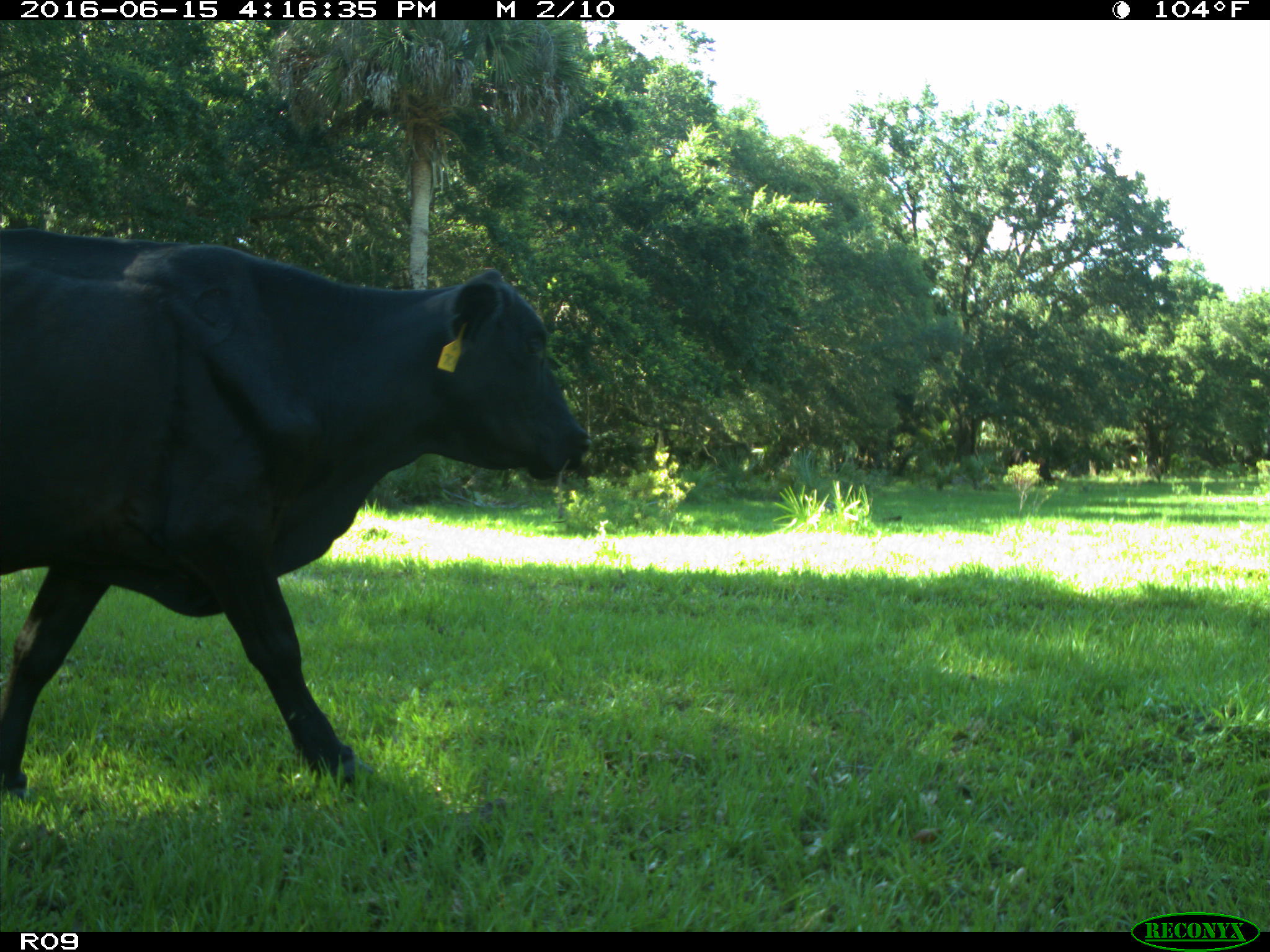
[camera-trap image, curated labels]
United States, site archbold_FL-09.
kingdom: Animalia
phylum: Chordata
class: Mammalia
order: Artiodactyla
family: Bovidae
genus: Bos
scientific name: Bos taurus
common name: domestic cow